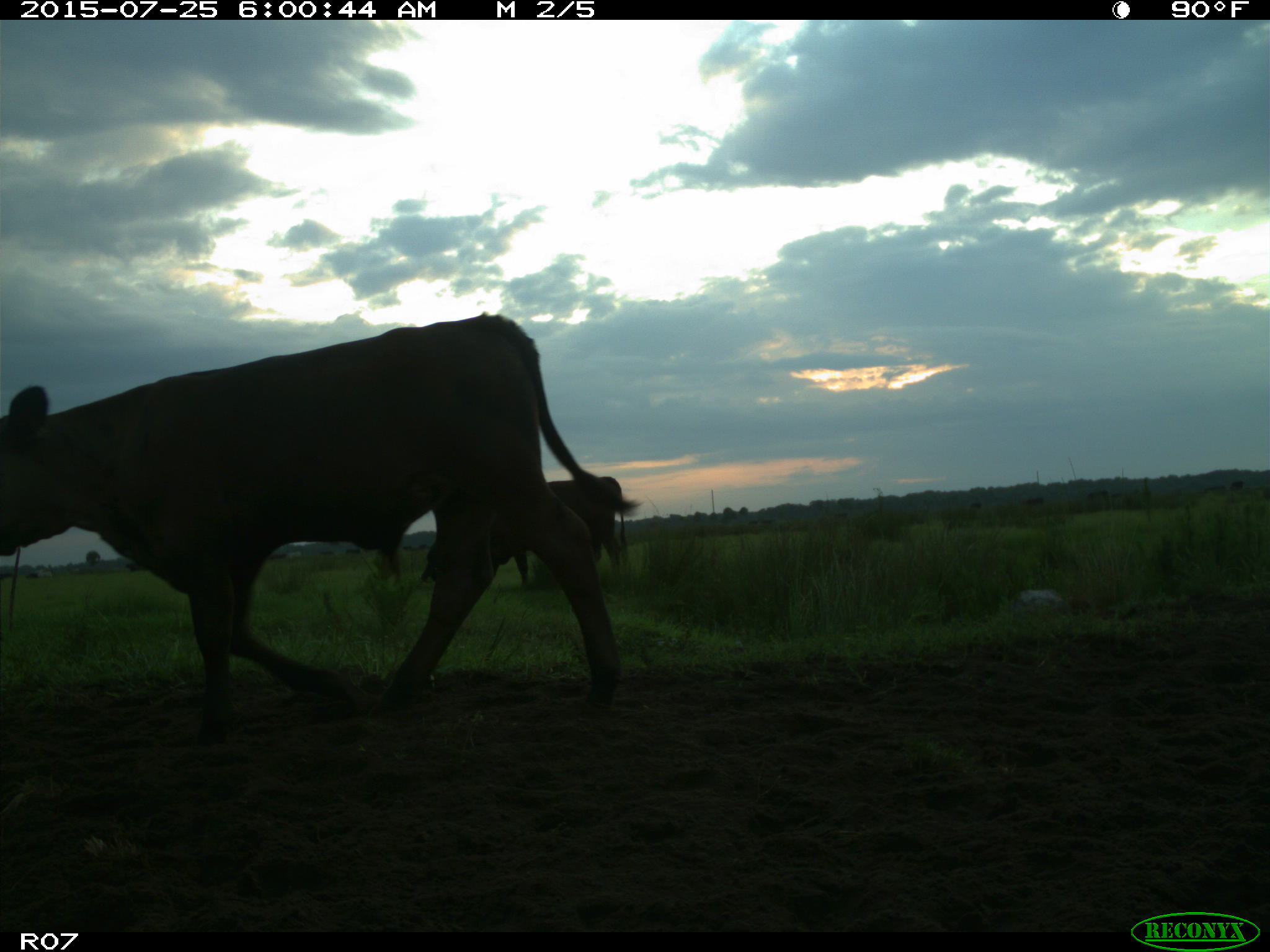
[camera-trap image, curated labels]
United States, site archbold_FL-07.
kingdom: Animalia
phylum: Chordata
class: Mammalia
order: Artiodactyla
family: Bovidae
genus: Bos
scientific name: Bos taurus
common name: domestic cow